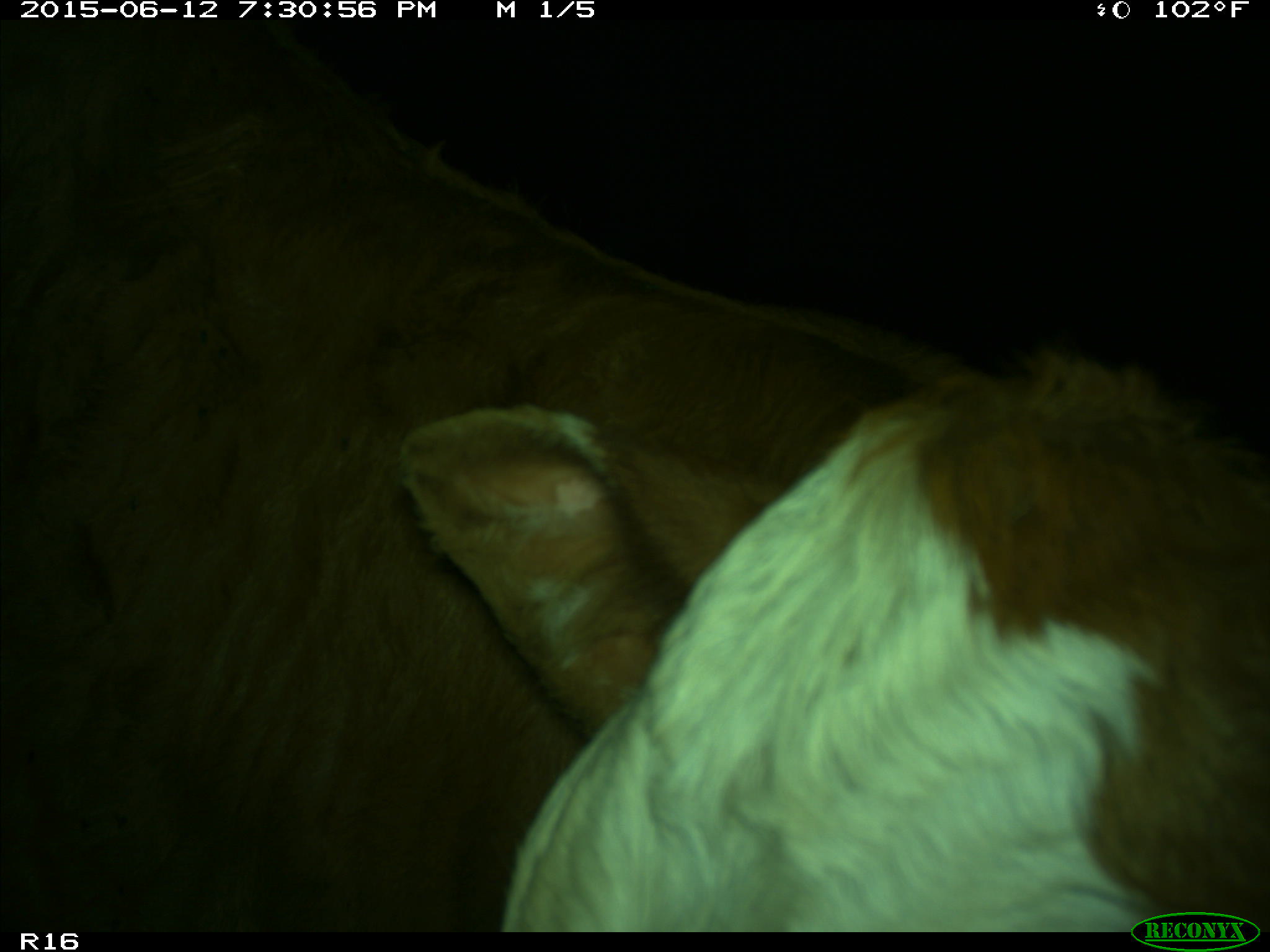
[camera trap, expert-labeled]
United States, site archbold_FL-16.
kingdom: Animalia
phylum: Chordata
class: Mammalia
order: Artiodactyla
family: Bovidae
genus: Bos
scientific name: Bos taurus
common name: domestic cow